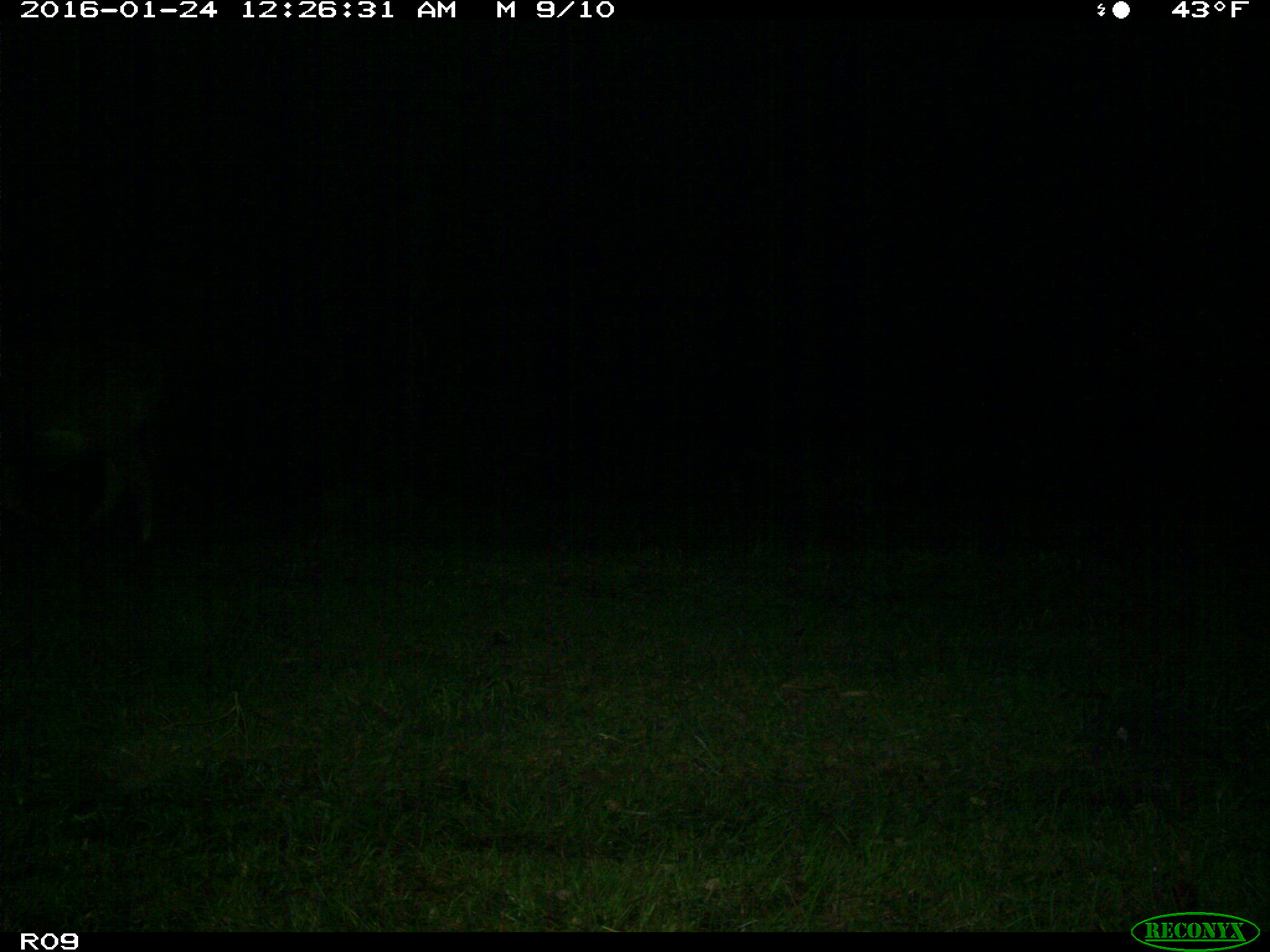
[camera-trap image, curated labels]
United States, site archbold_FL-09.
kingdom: Animalia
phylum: Chordata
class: Mammalia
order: Artiodactyla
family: Bovidae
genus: Bos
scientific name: Bos taurus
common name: domestic cow